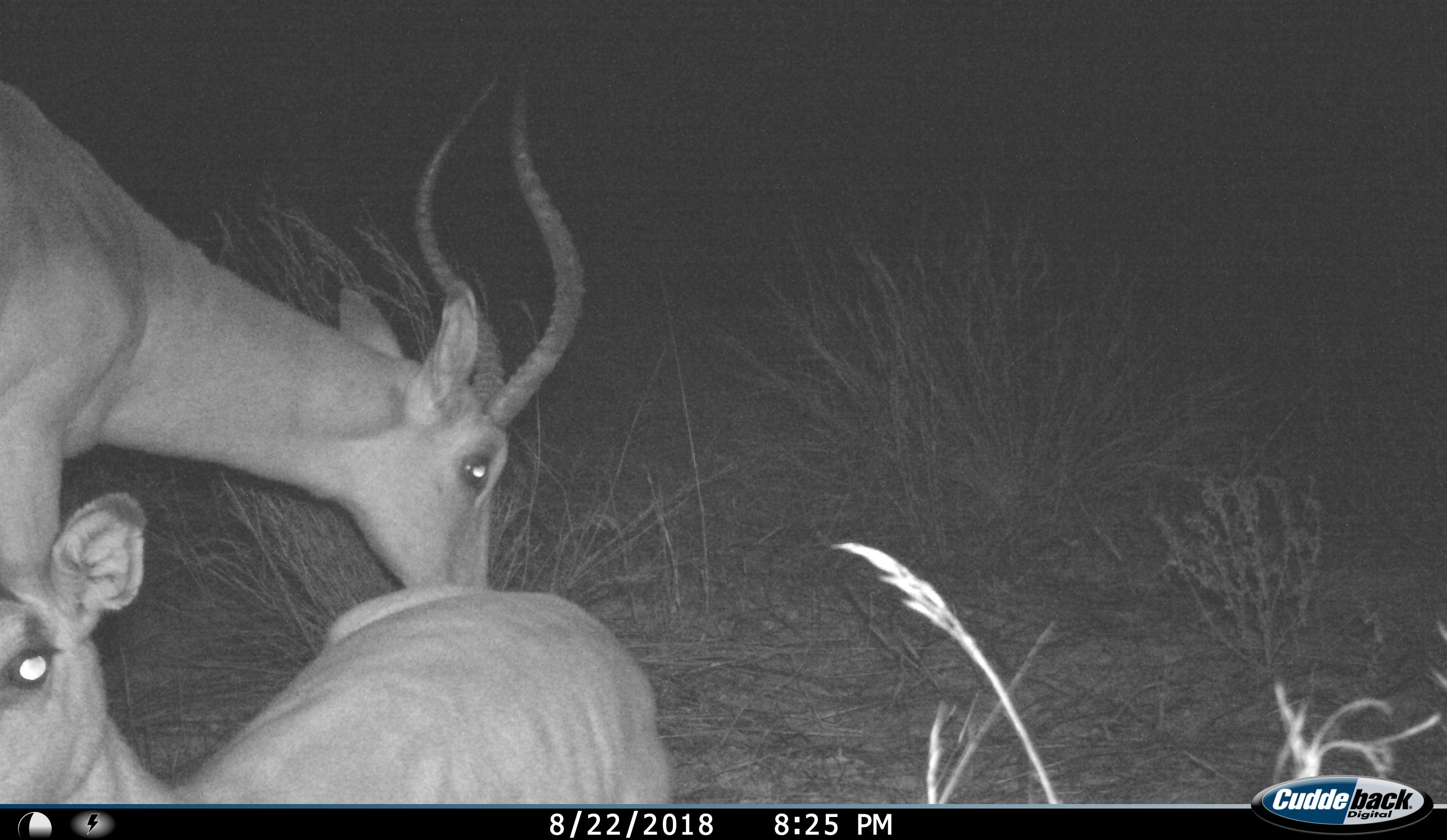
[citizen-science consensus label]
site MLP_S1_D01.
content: unidentified animal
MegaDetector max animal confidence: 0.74